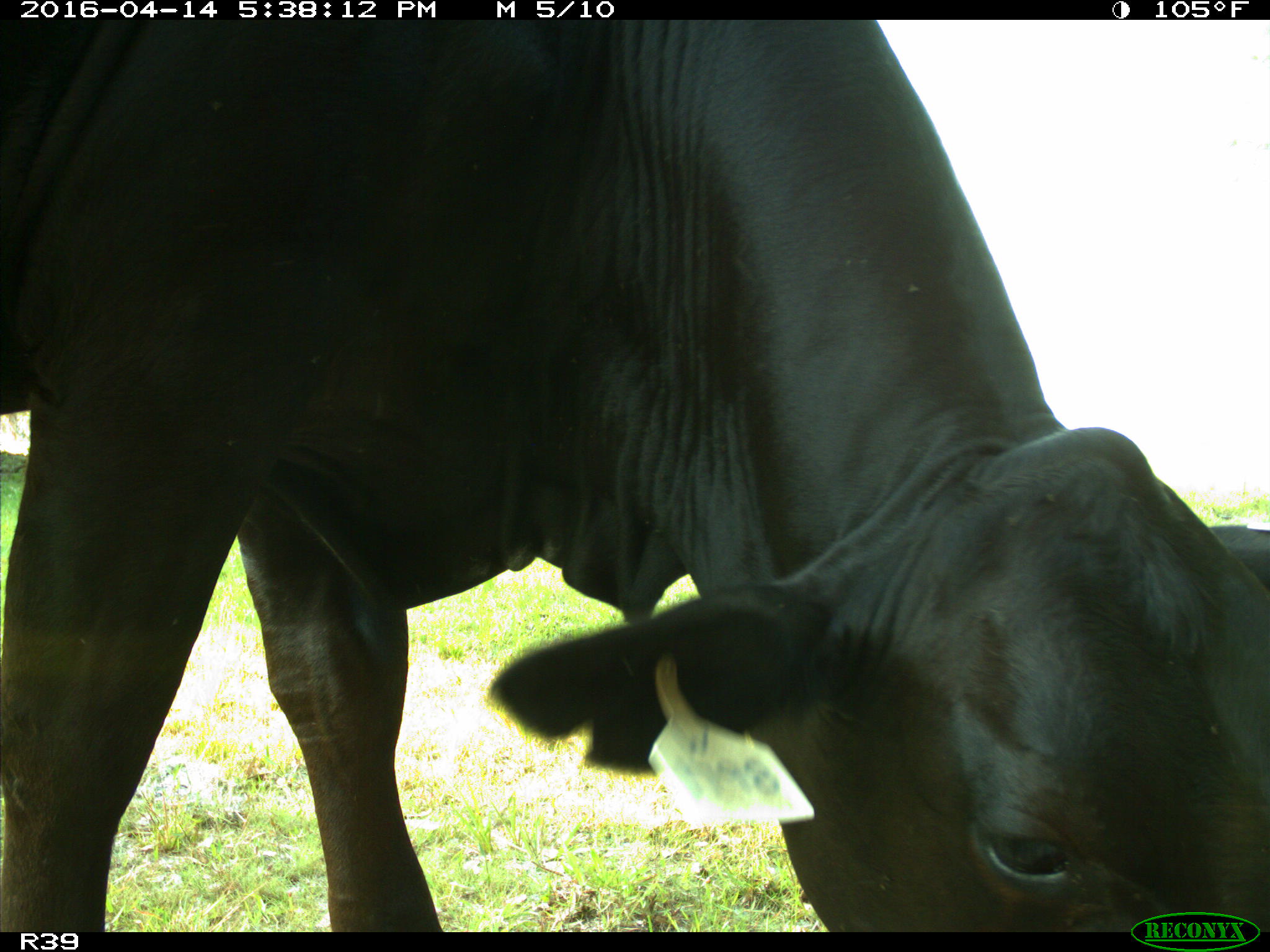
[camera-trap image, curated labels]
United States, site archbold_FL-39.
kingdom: Animalia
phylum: Chordata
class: Mammalia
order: Artiodactyla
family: Bovidae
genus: Bos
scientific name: Bos taurus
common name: domestic cow